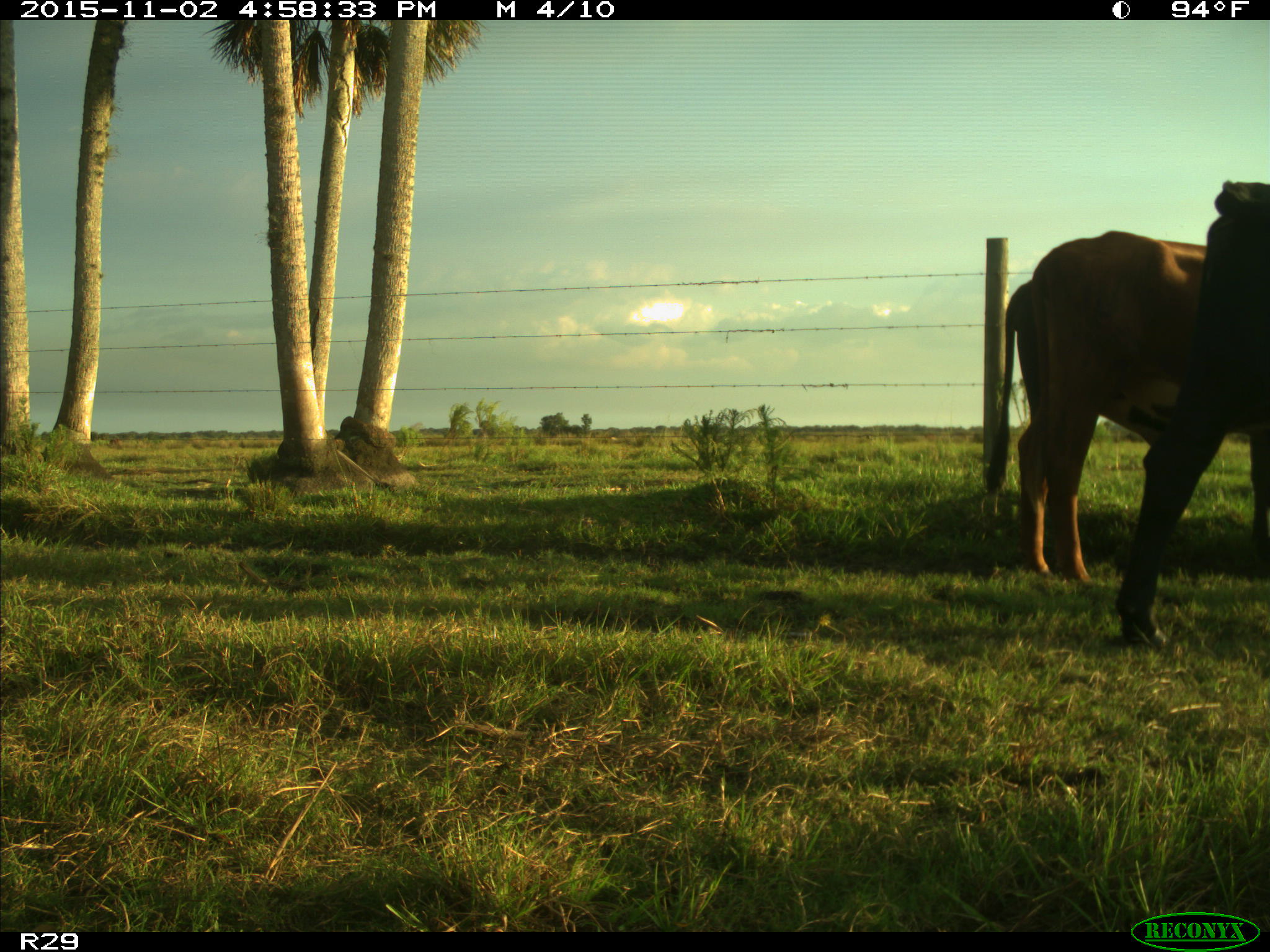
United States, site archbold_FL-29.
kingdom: Animalia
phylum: Chordata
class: Mammalia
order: Artiodactyla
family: Bovidae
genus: Bos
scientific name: Bos taurus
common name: domestic cow